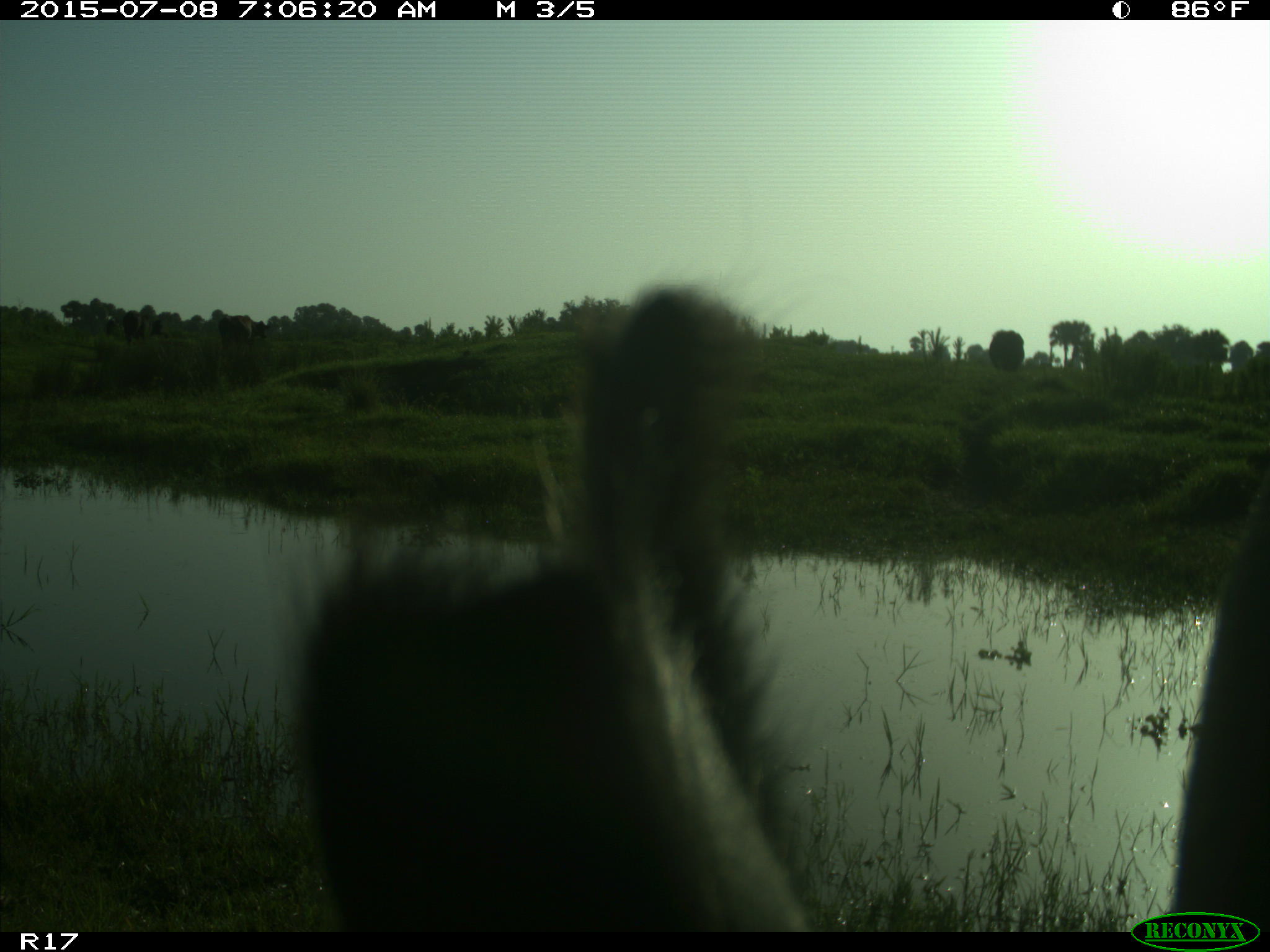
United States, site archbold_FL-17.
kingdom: Animalia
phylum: Chordata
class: Mammalia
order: Artiodactyla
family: Bovidae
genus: Bos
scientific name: Bos taurus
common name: domestic cow